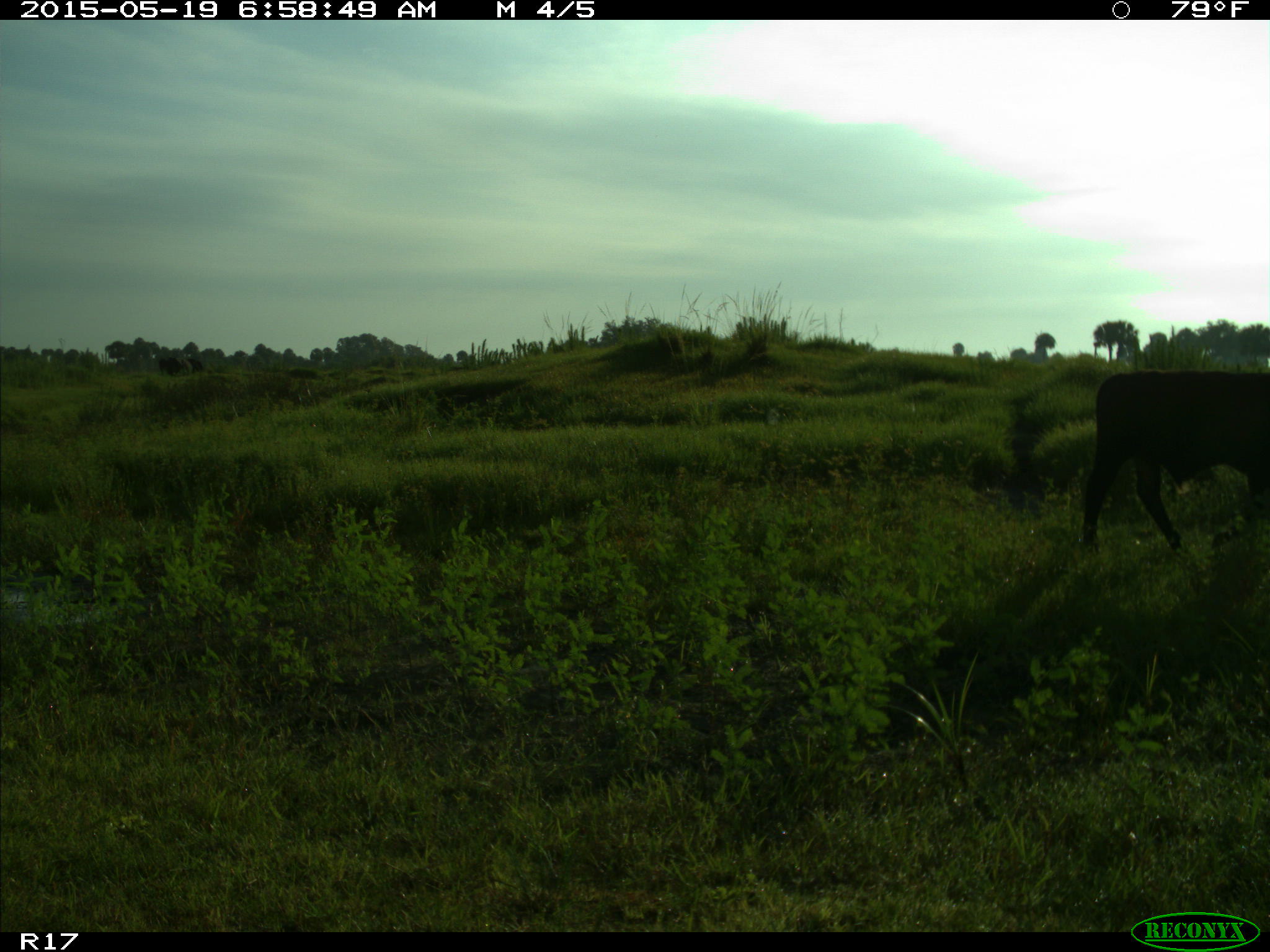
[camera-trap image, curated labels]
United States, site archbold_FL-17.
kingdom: Animalia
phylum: Chordata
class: Mammalia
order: Artiodactyla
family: Bovidae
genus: Bos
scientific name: Bos taurus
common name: domestic cow